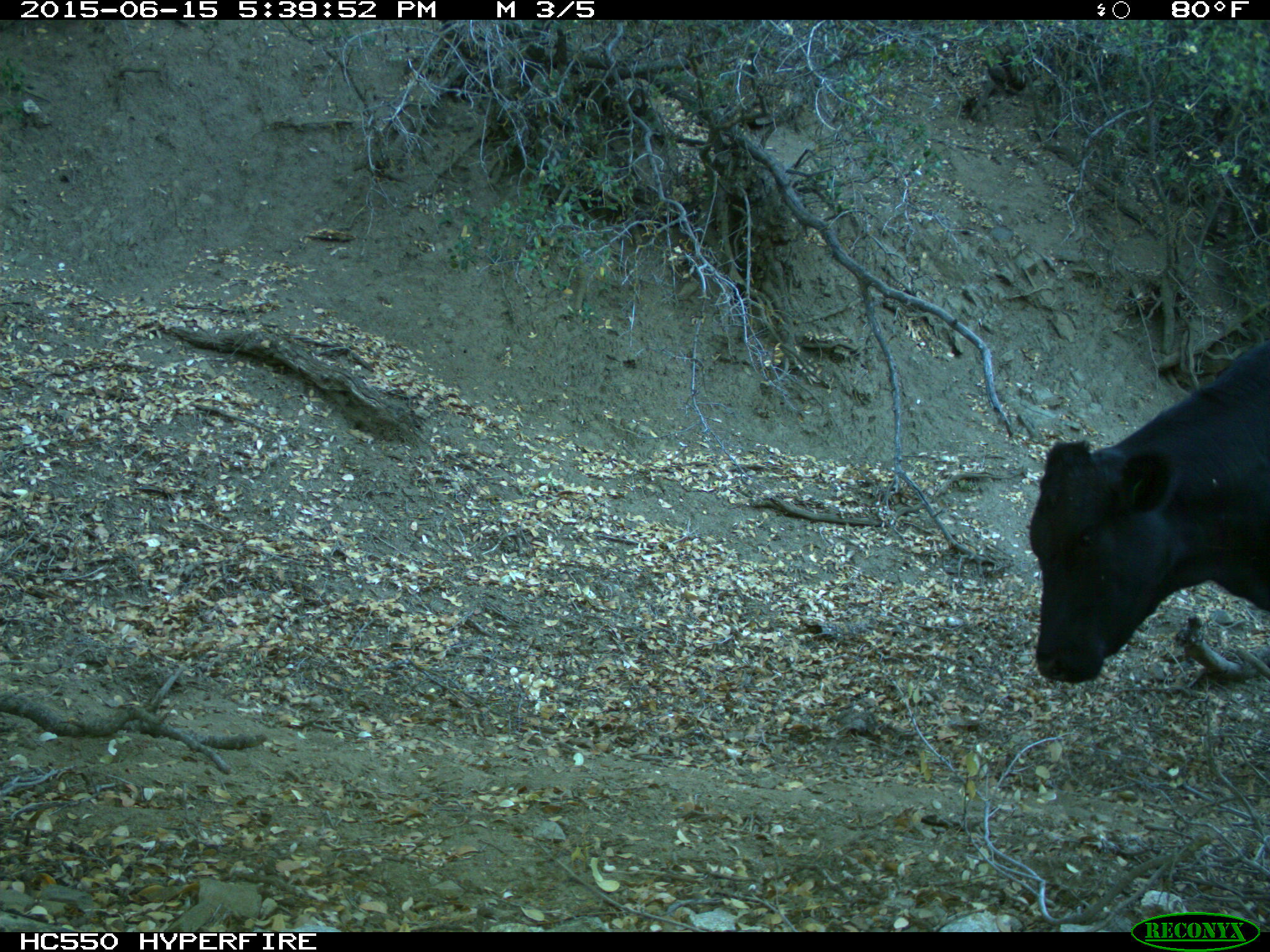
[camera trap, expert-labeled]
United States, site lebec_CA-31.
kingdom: Animalia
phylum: Chordata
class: Mammalia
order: Artiodactyla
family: Bovidae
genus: Bos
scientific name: Bos taurus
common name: domestic cow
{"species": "Bos taurus (domestic cow)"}